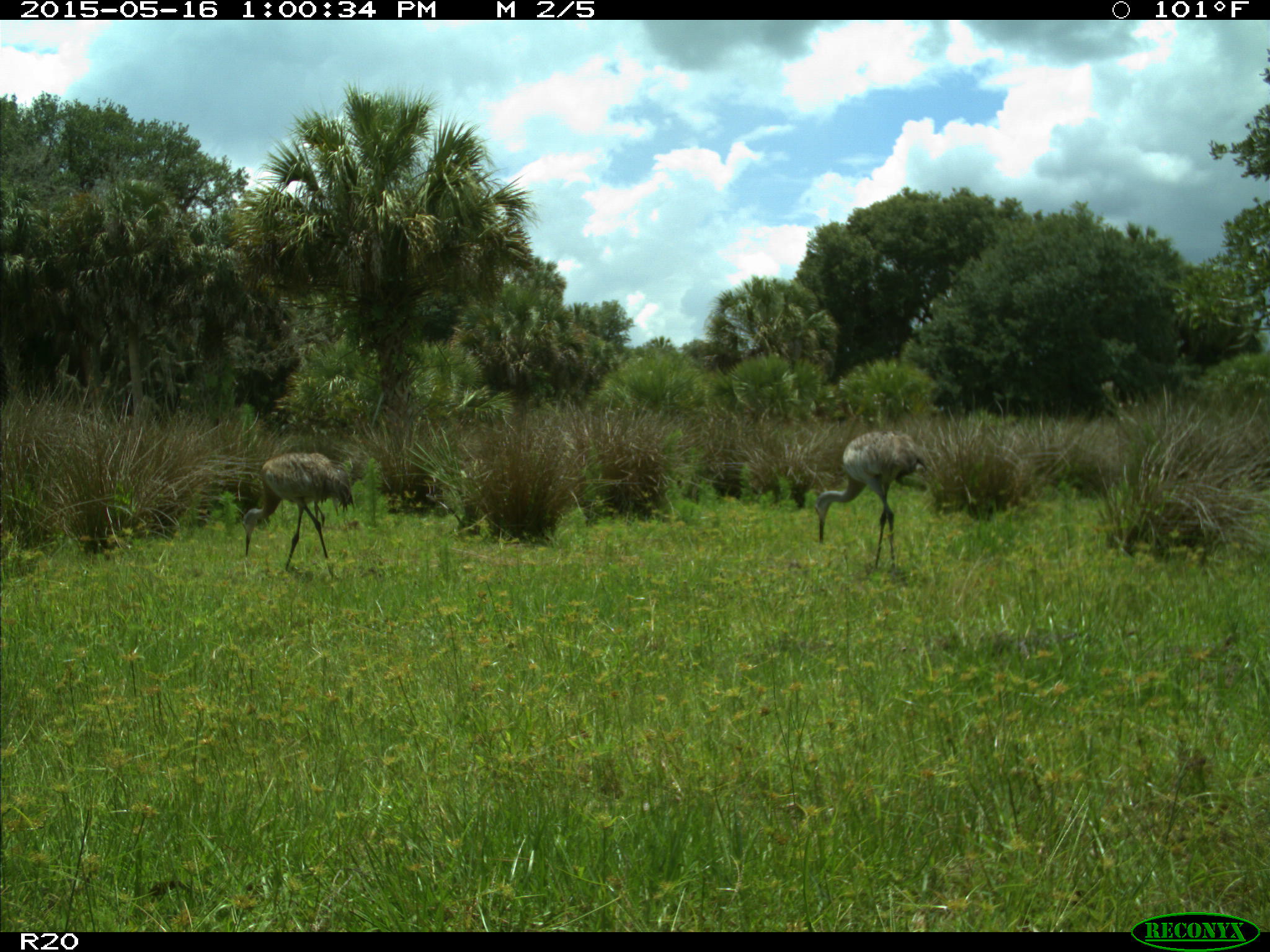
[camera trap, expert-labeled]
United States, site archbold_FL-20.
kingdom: Animalia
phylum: Chordata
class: Aves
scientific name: Aves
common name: birds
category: unidentified bird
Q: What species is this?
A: Unidentified bird (birds) (Aves).